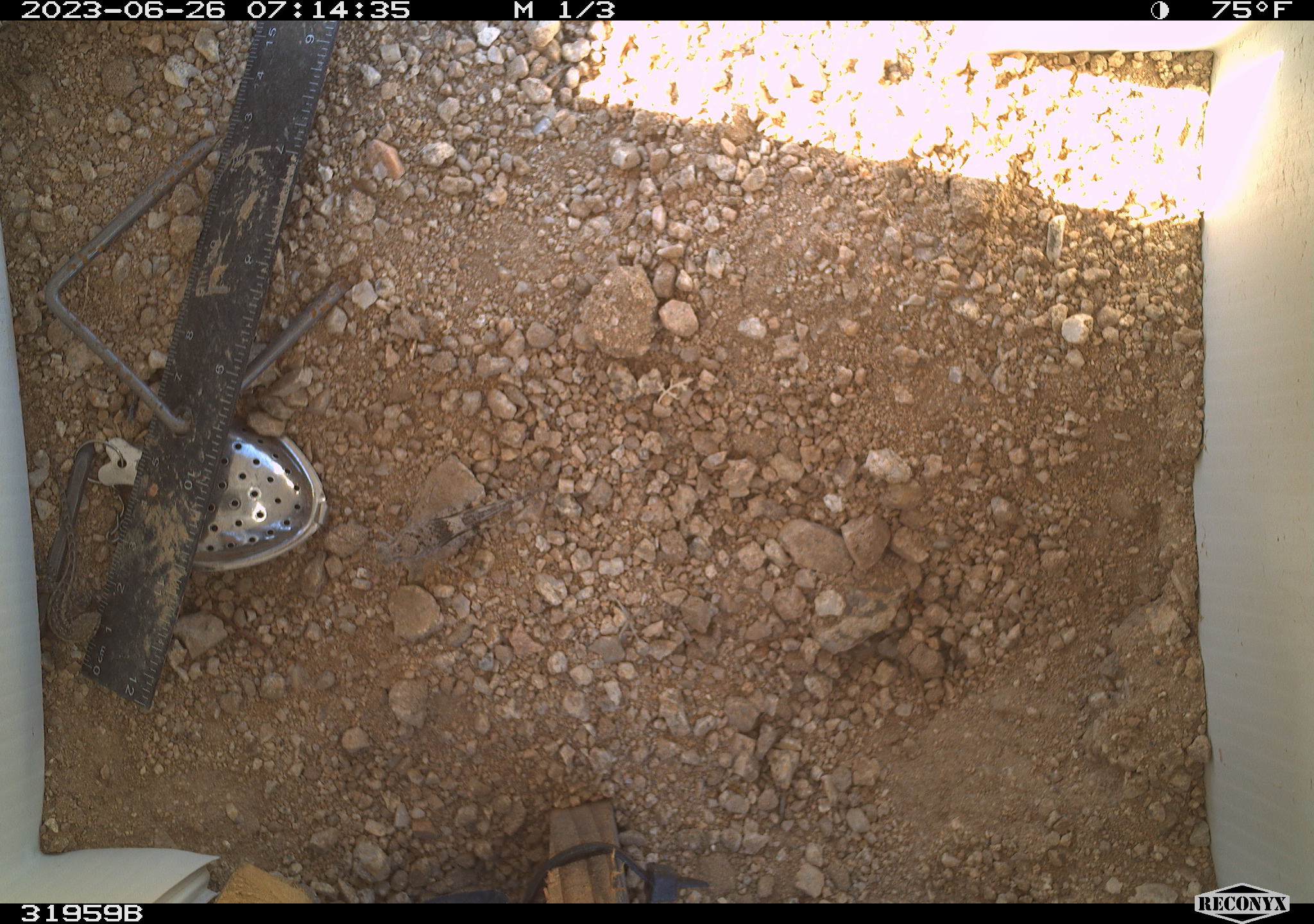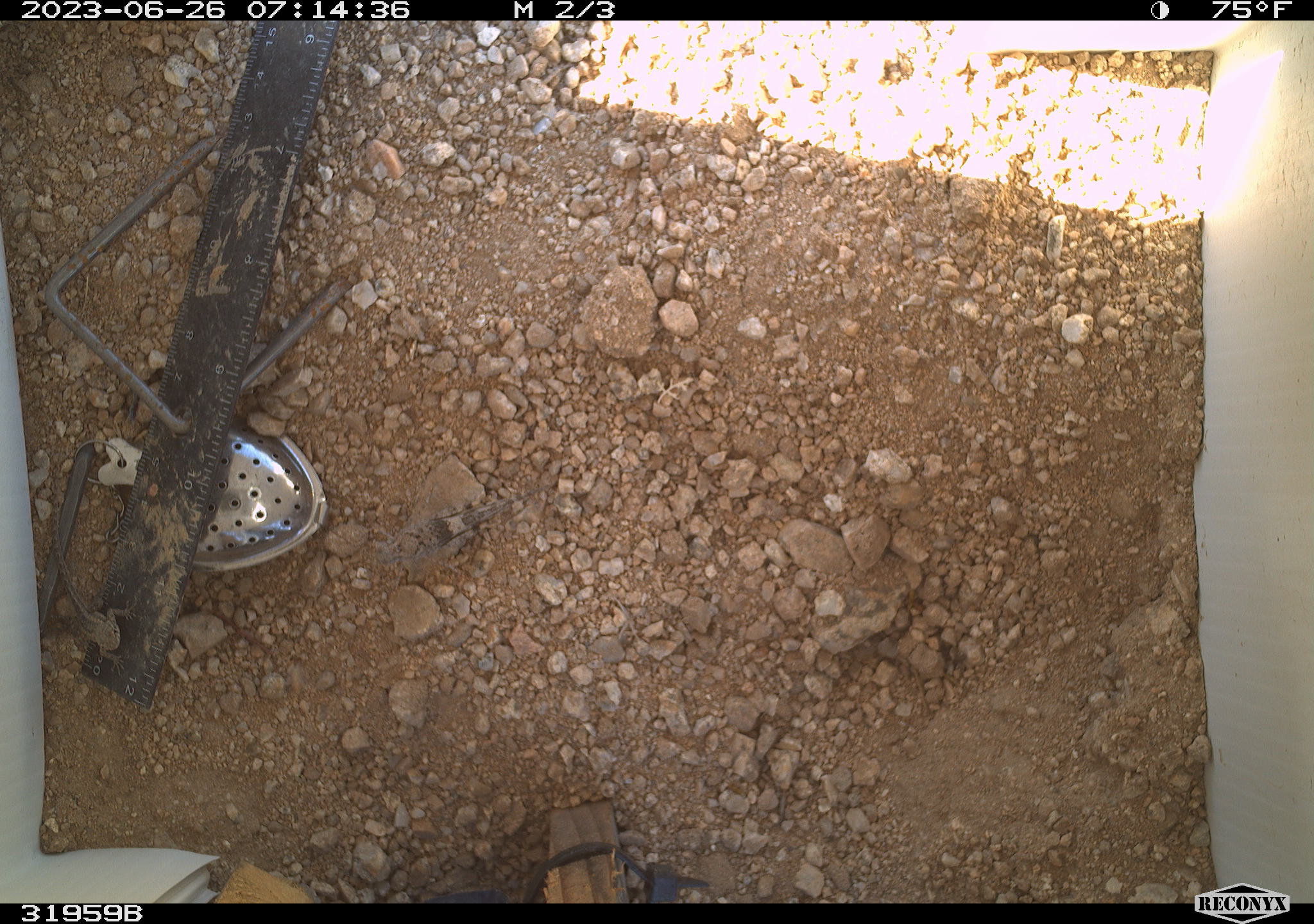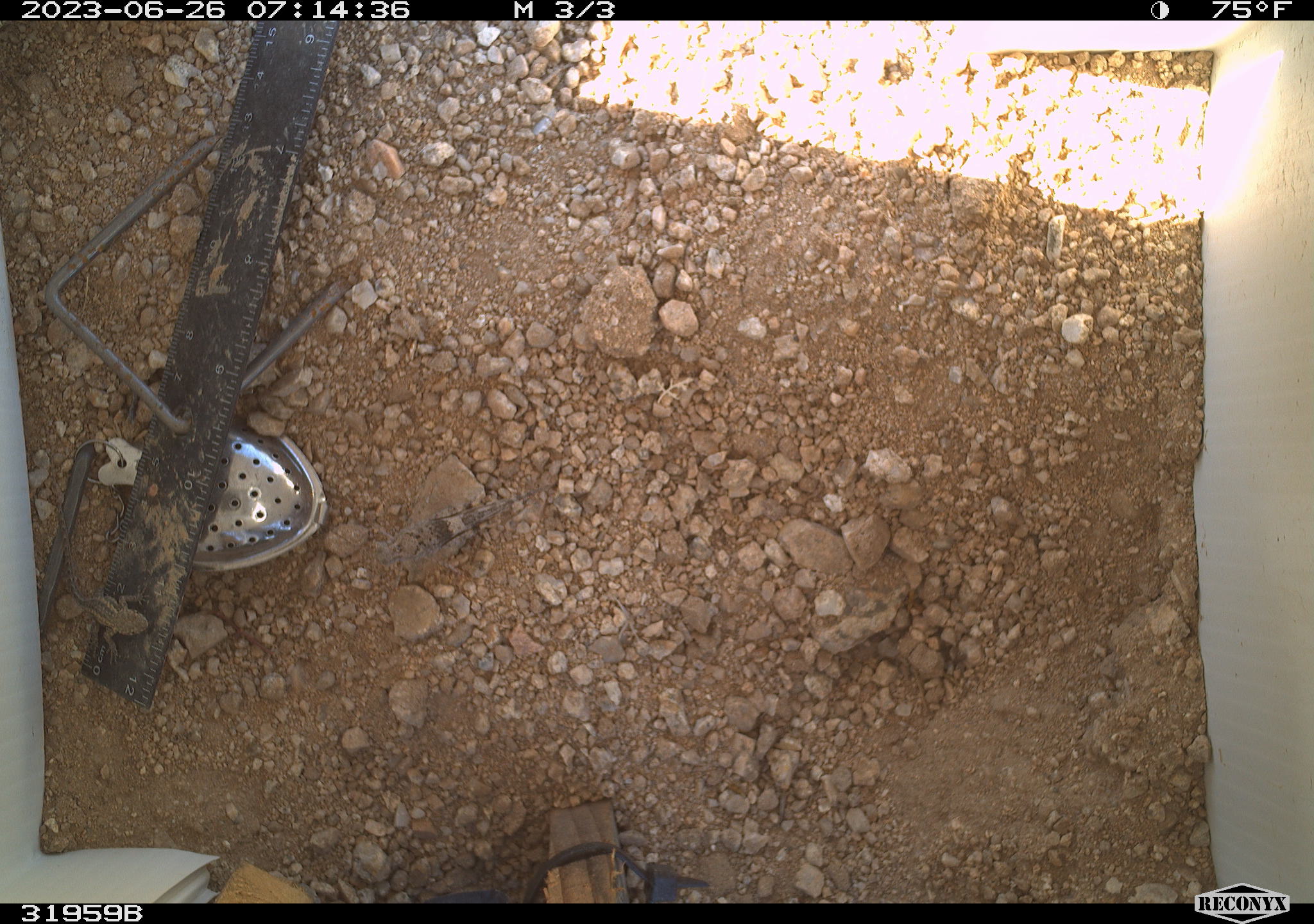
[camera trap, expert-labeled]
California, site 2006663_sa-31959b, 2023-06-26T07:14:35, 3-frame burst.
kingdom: Animalia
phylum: Arthropoda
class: Insecta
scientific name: Insecta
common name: insect